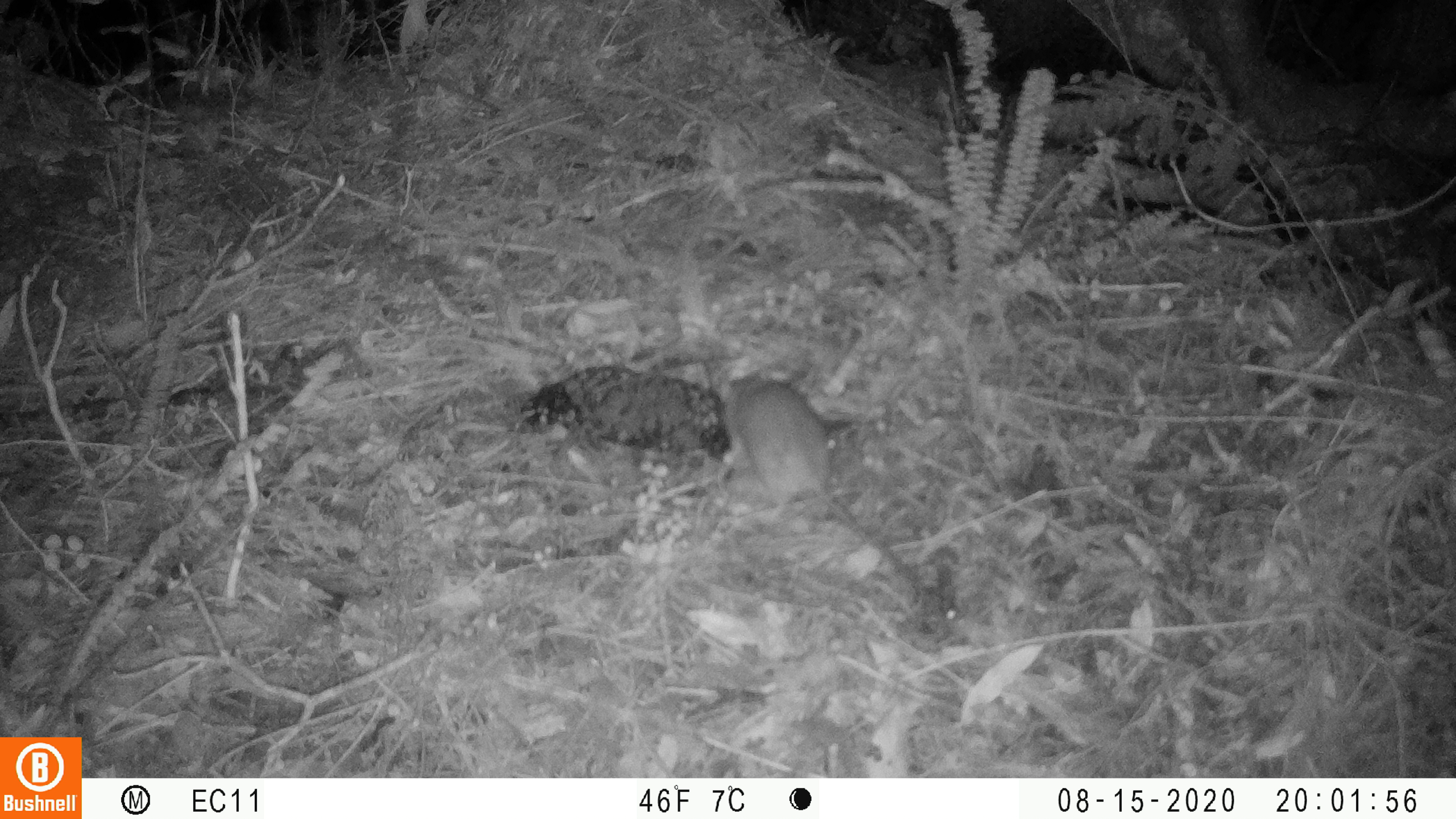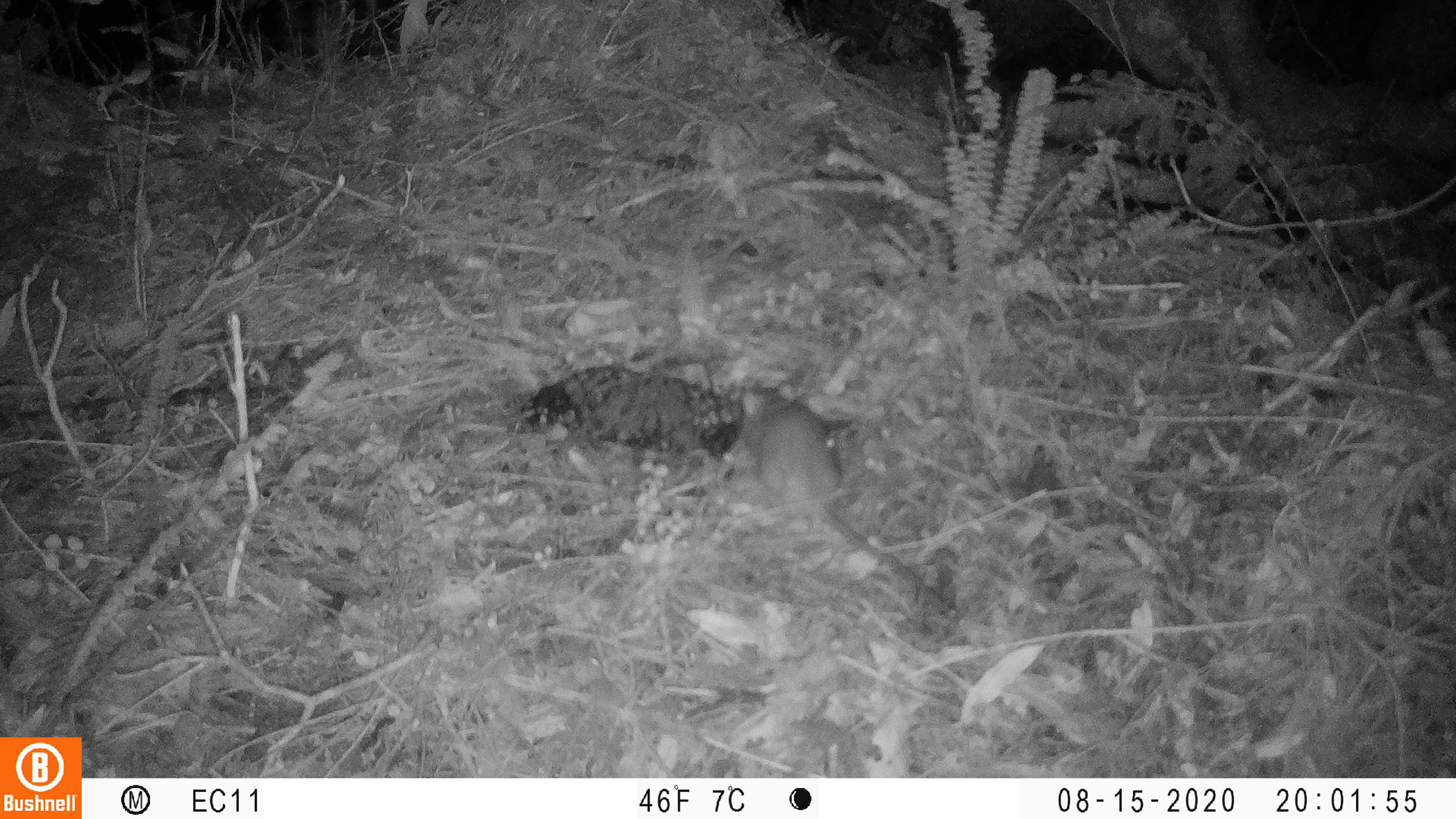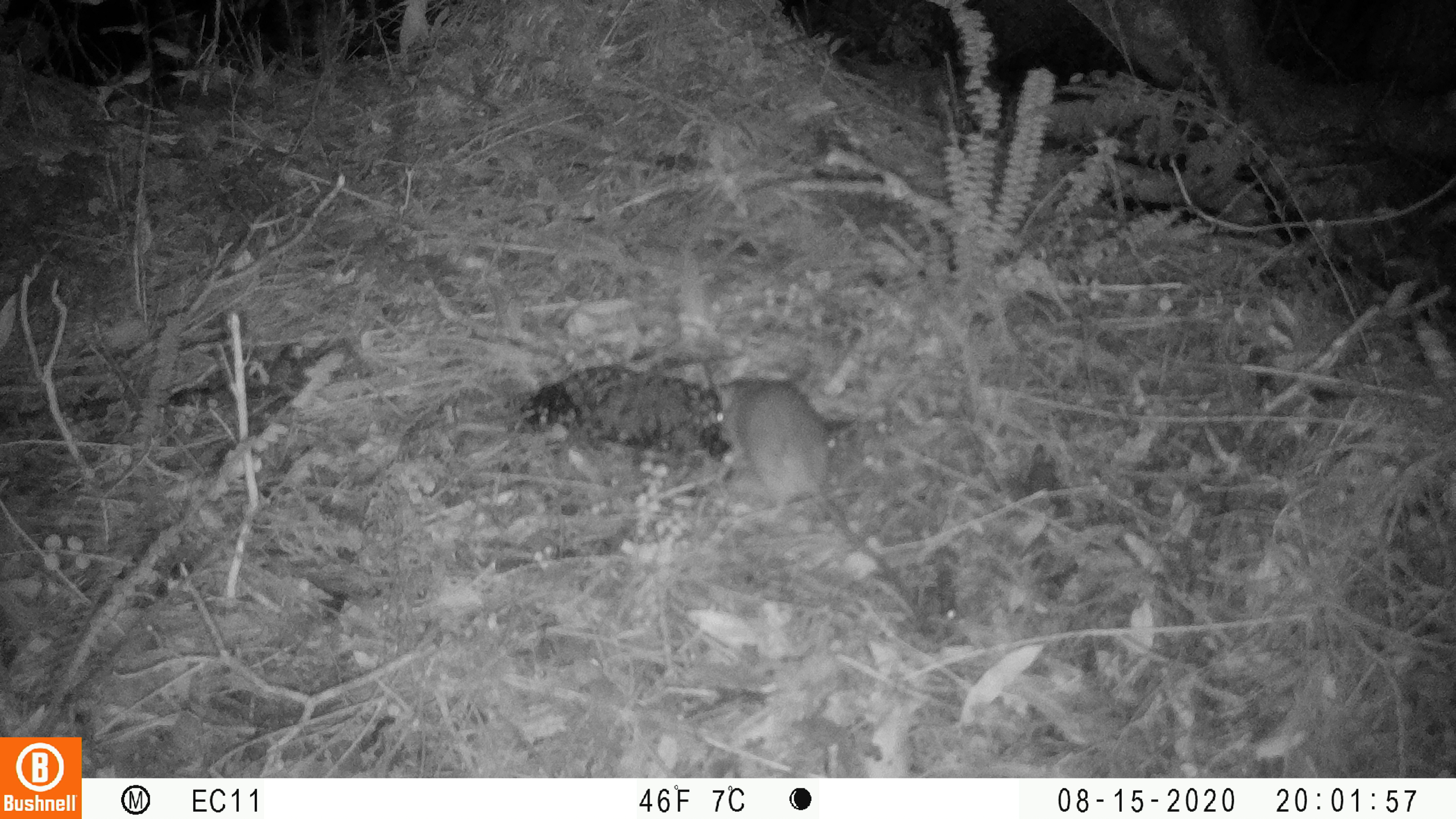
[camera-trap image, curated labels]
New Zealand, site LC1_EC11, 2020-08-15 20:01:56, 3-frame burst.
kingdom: Animalia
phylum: Chordata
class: Mammalia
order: Rodentia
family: Muridae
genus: Rattus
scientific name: Rattus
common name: rat